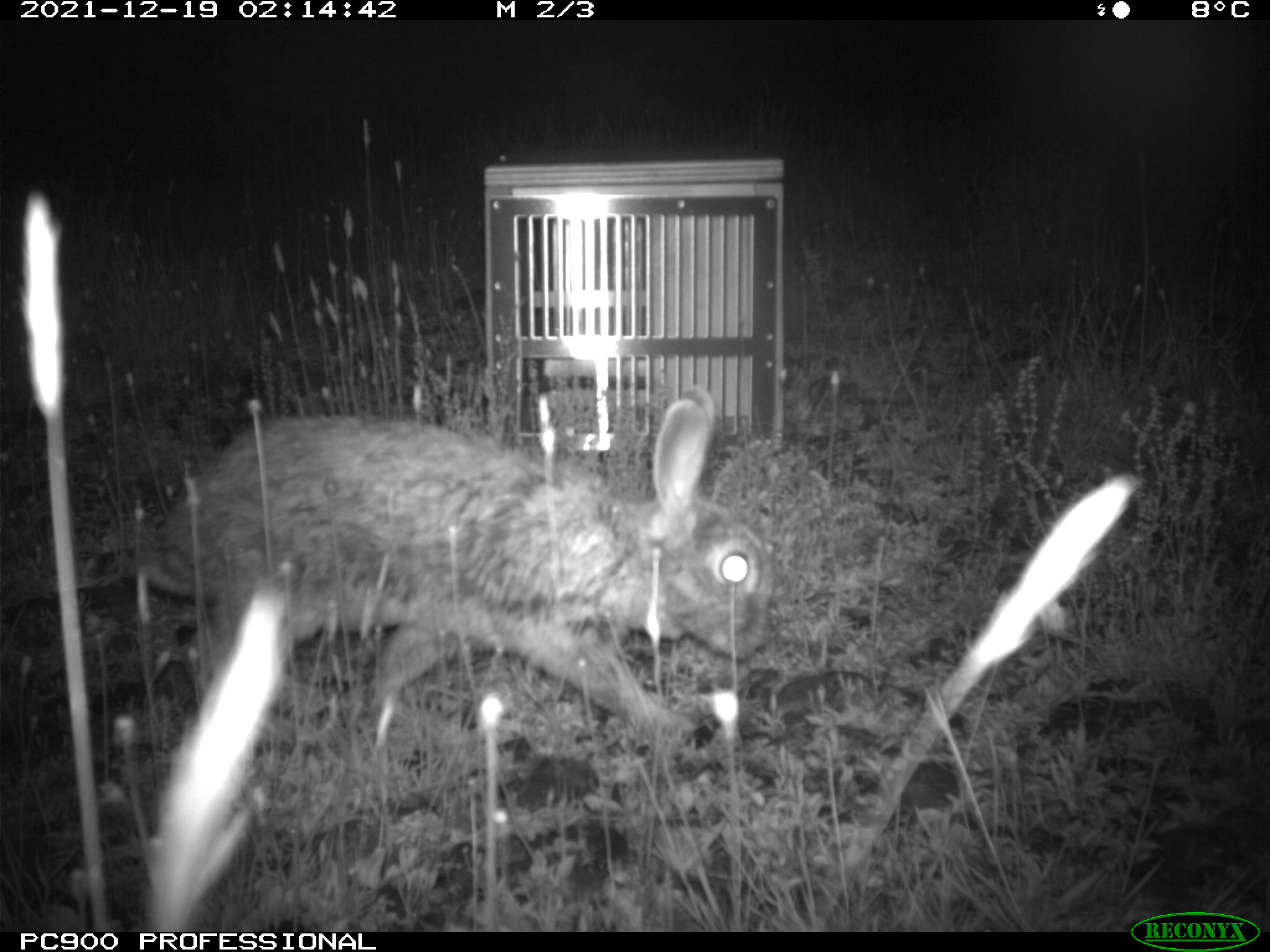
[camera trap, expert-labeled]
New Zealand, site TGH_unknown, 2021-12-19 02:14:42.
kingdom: Animalia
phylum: Chordata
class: Mammalia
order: Lagomorpha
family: Leporidae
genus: Oryctolagus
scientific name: Oryctolagus cuniculus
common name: european rabbit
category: rabbit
Rabbit (european rabbit) (Oryctolagus cuniculus).